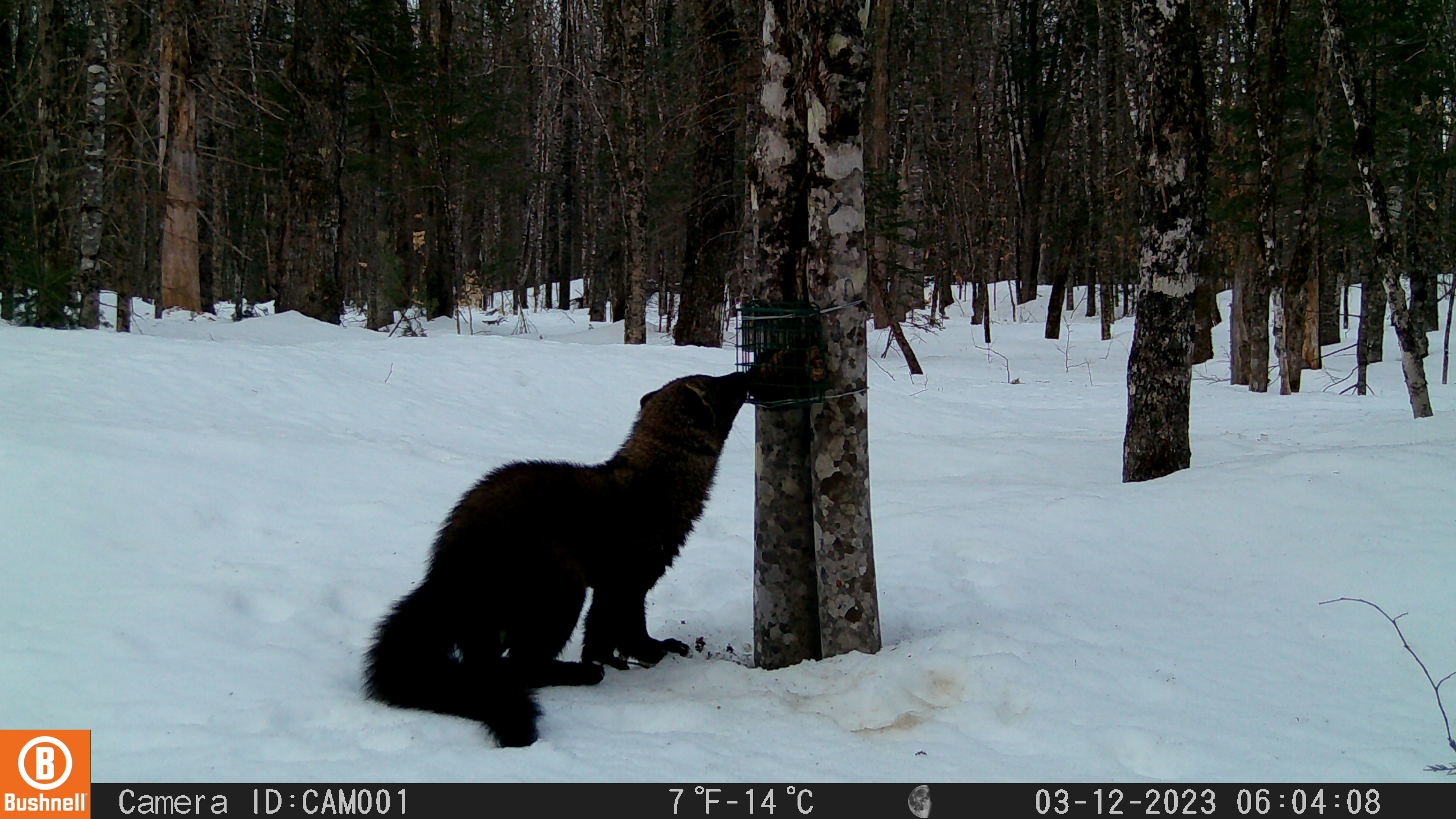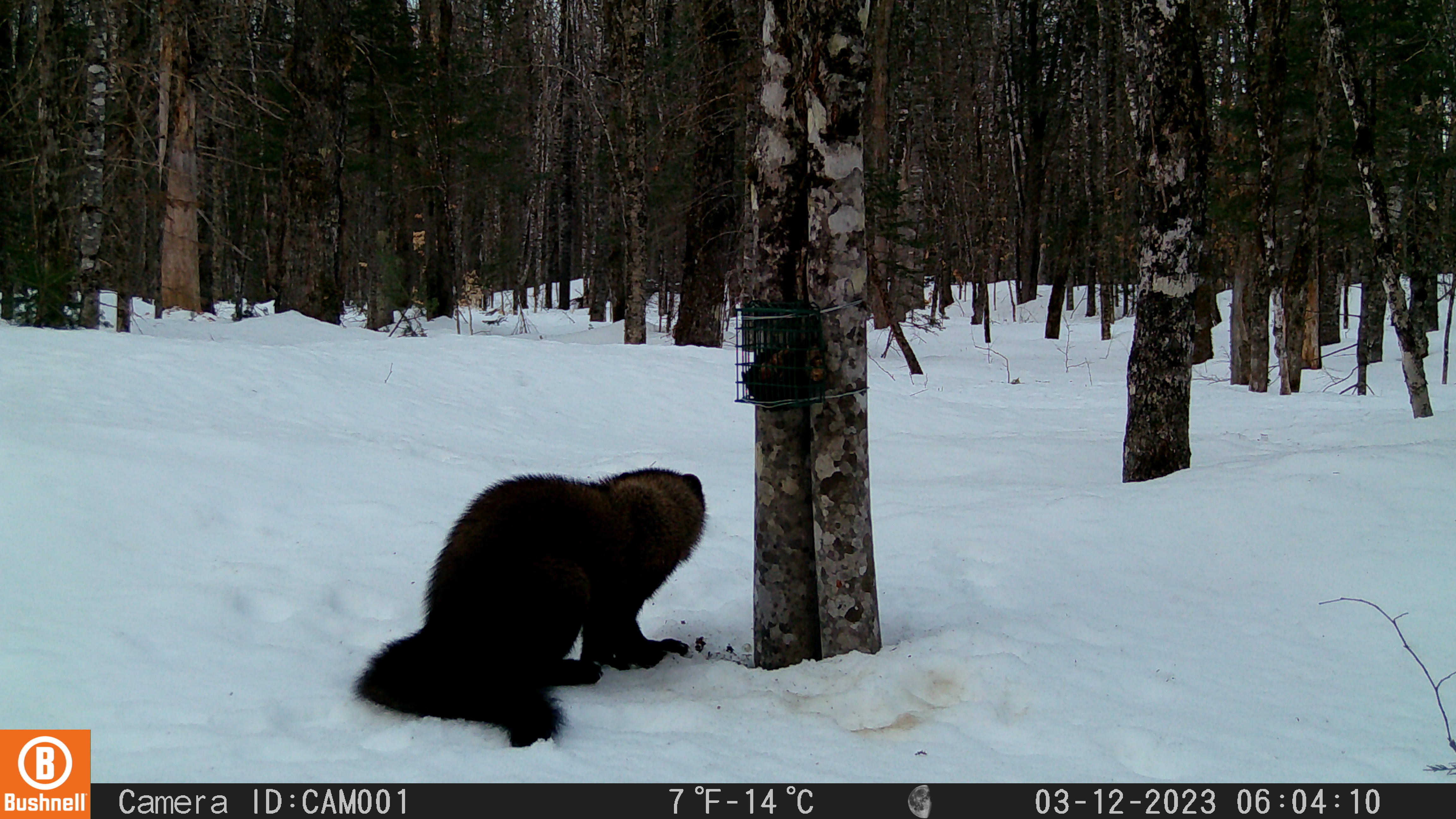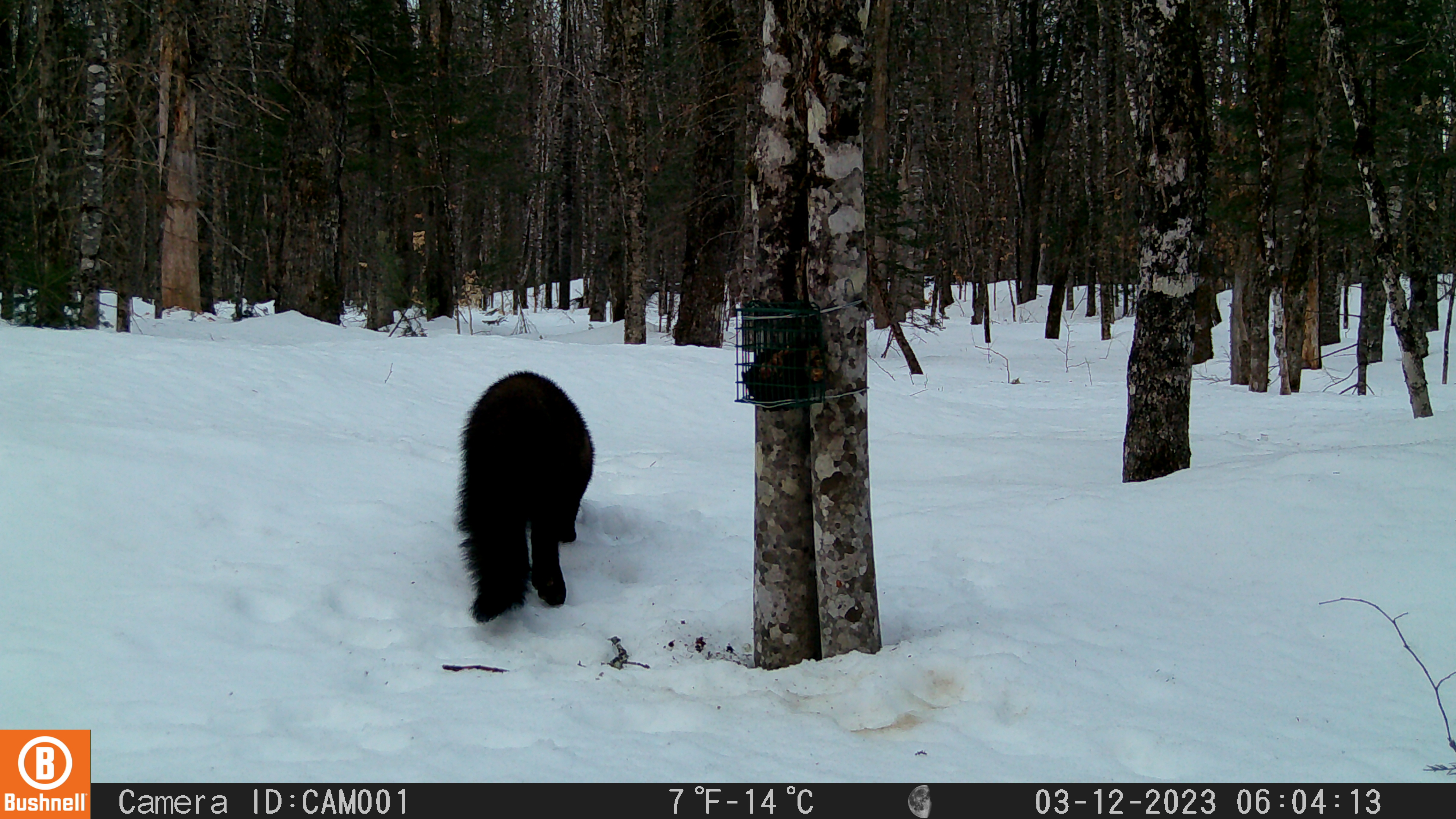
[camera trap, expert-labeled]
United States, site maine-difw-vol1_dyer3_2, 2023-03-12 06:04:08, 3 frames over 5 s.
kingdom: Animalia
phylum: Chordata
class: Mammalia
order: Carnivora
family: Mustelidae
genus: Pekania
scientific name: Pekania pennanti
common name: fisher